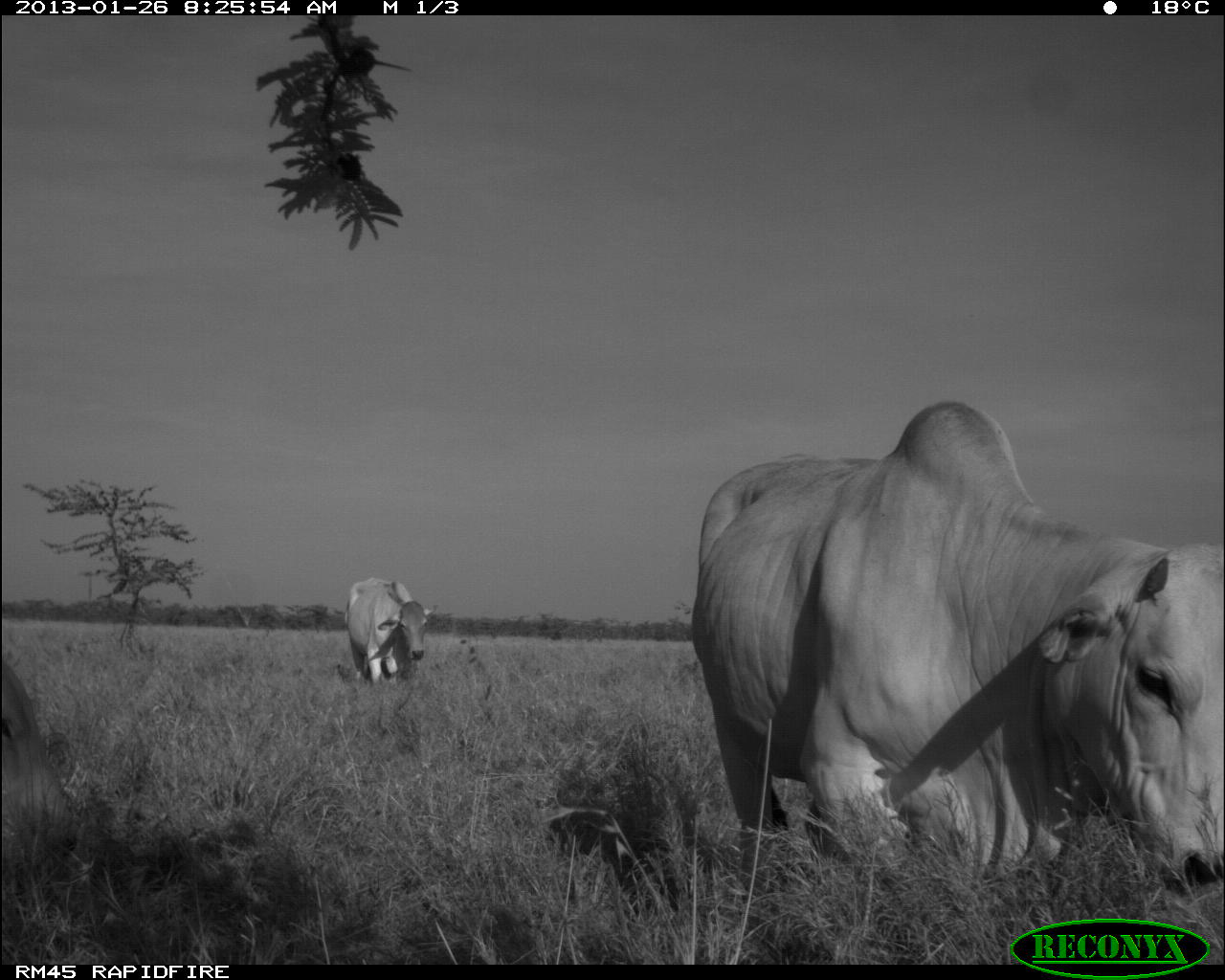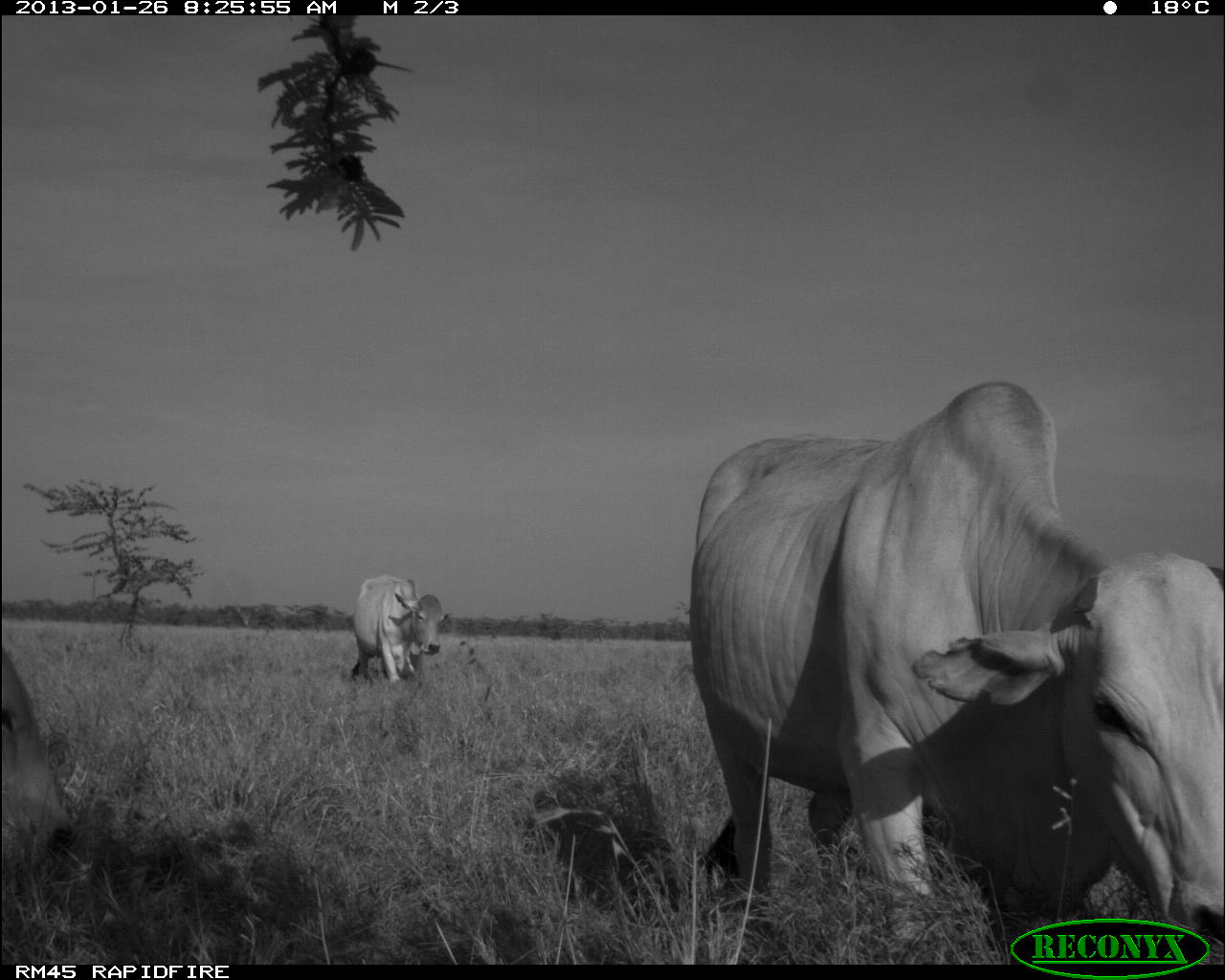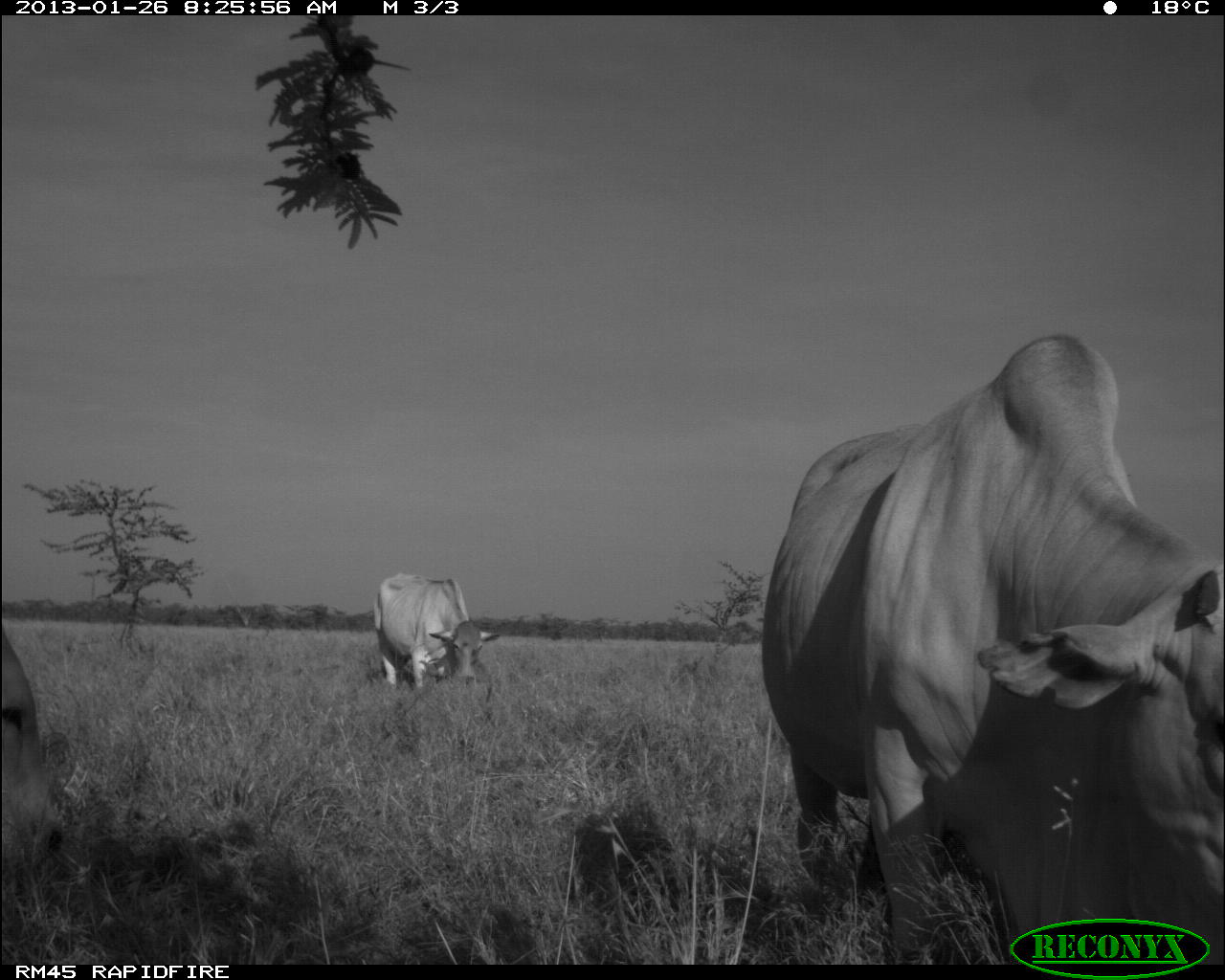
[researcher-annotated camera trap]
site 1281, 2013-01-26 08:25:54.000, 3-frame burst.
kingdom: Animalia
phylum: Chordata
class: Mammalia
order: Artiodactyla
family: Bovidae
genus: Bos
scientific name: Bos taurus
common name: domestic cattle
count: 3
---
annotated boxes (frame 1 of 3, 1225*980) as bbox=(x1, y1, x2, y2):
bos taurus: bbox=(690, 399, 1223, 897); bbox=(1, 662, 79, 881); bbox=(344, 577, 437, 686)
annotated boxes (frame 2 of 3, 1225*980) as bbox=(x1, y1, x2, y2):
bos taurus: bbox=(691, 380, 1225, 942); bbox=(0, 649, 78, 853); bbox=(351, 573, 451, 683)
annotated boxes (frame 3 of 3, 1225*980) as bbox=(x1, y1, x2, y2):
bos taurus: bbox=(759, 333, 1224, 963); bbox=(0, 624, 67, 901); bbox=(370, 572, 502, 696)